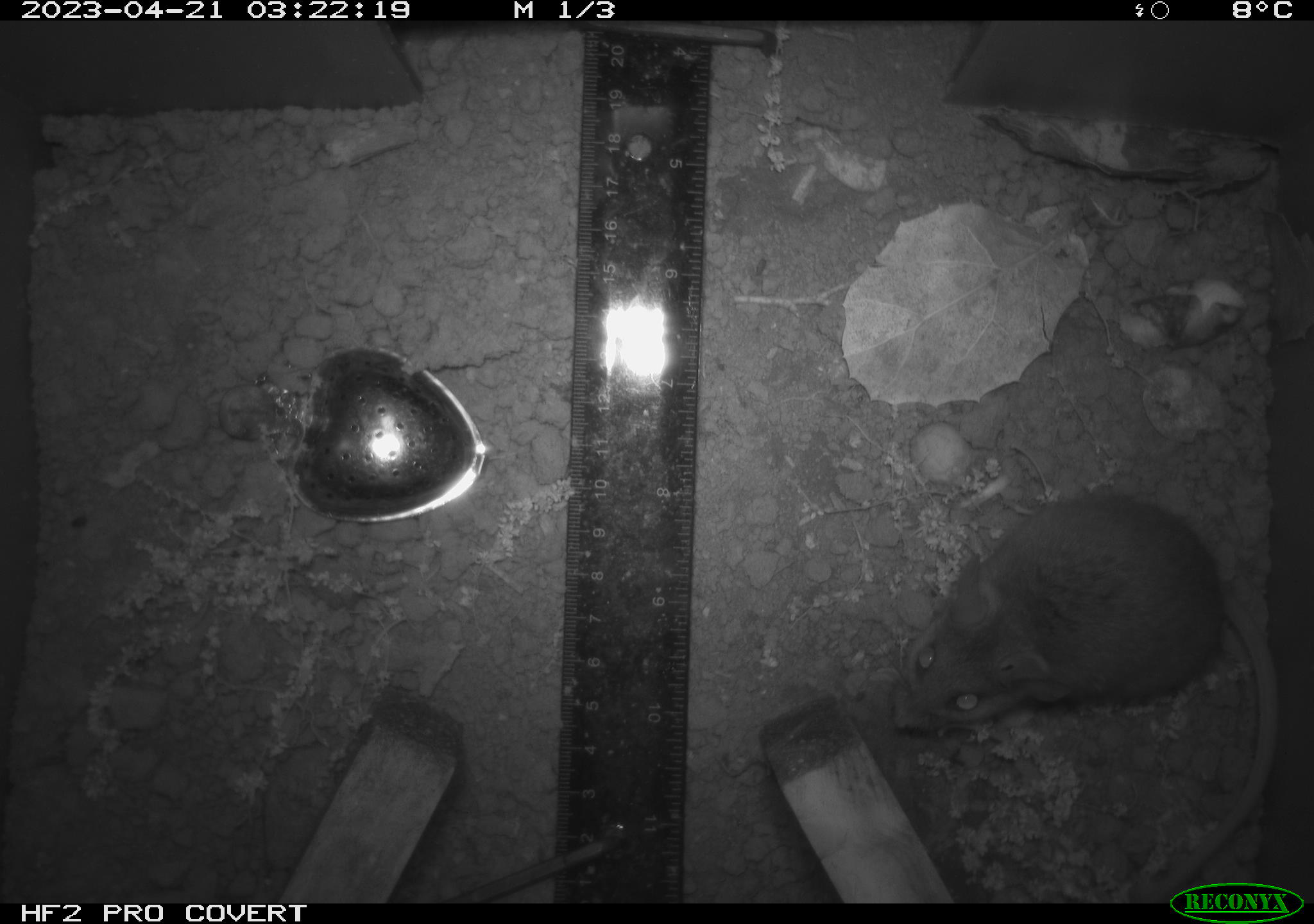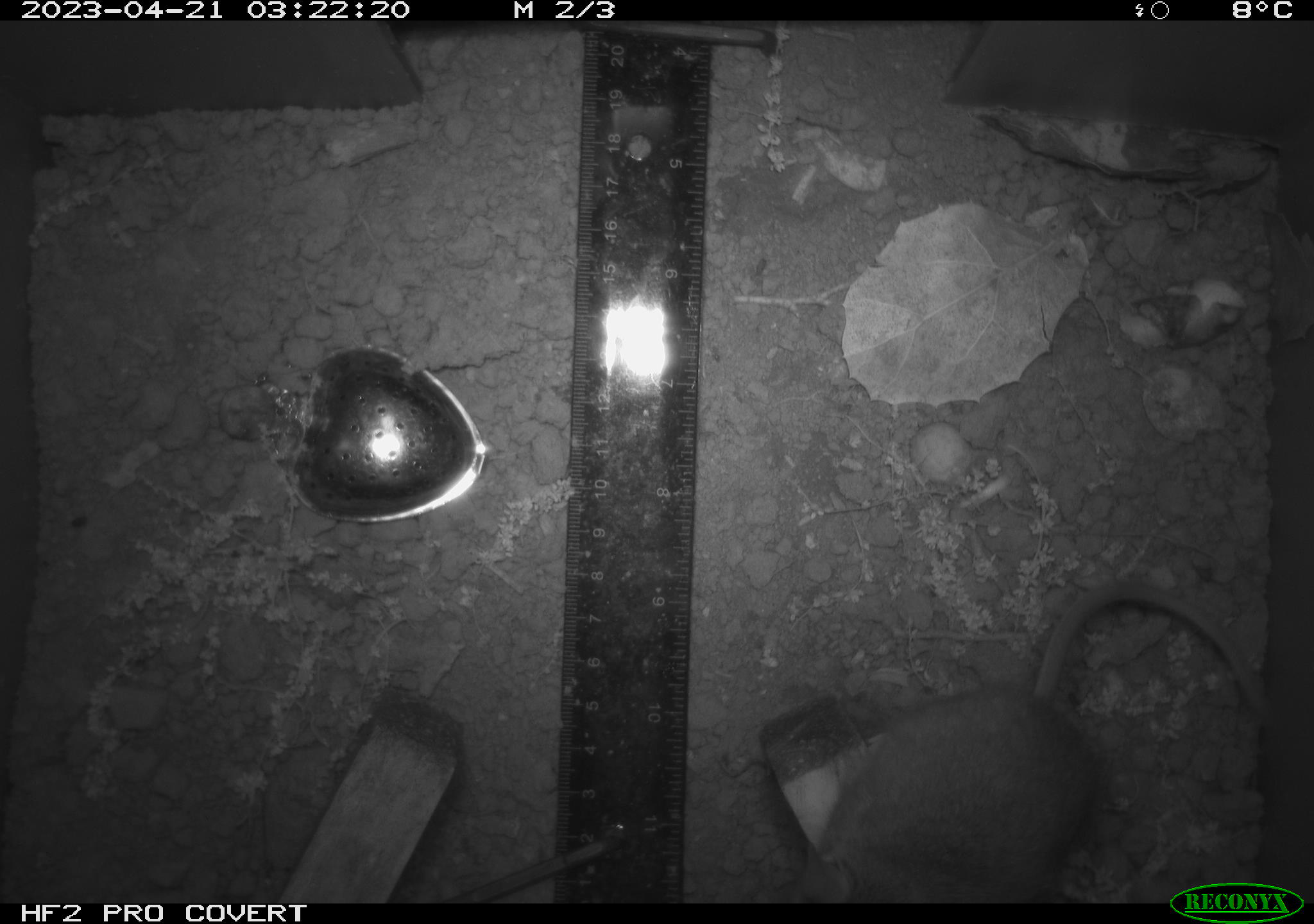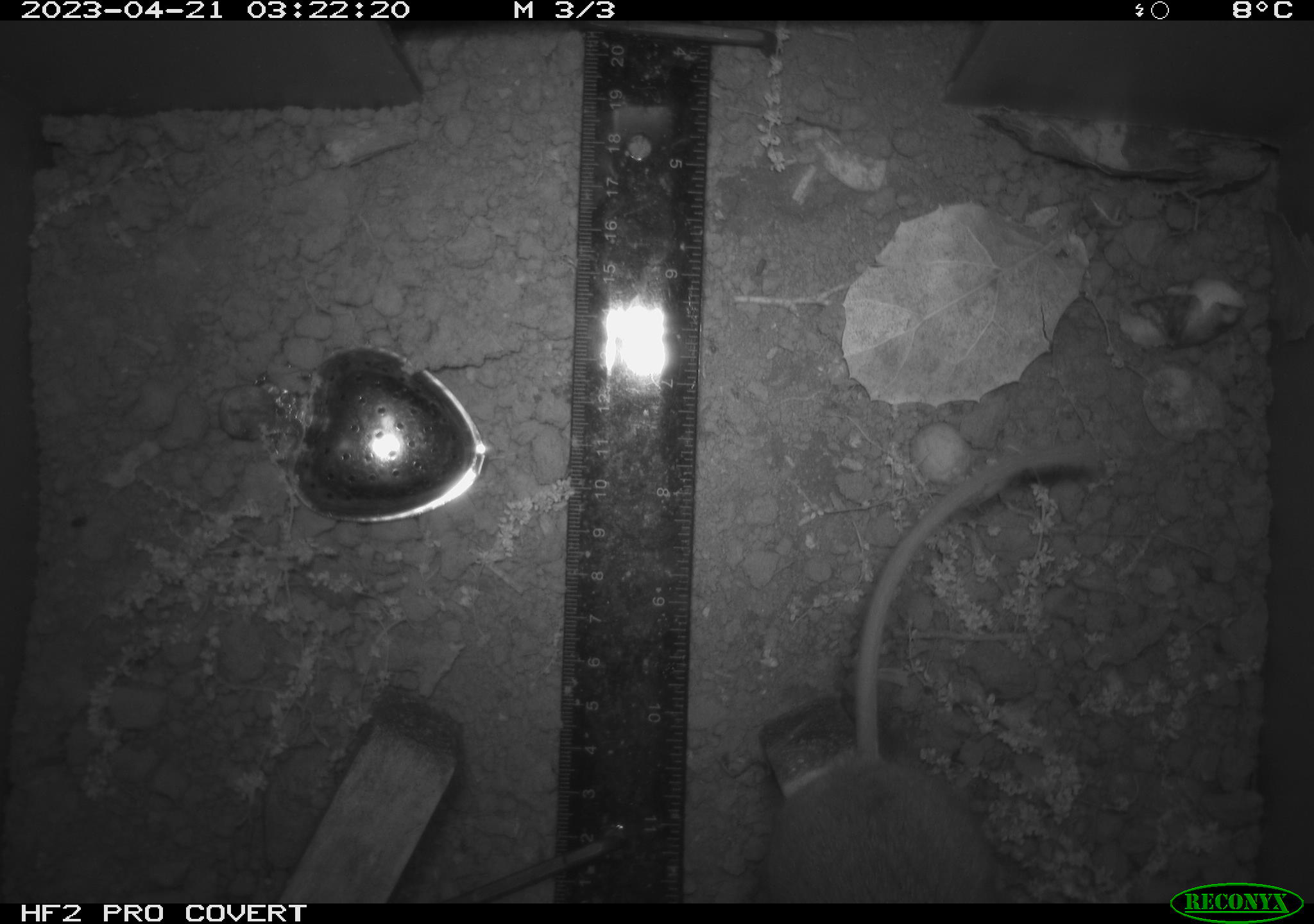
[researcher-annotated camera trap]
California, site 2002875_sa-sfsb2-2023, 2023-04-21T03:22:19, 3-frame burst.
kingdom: Animalia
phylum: Chordata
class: Mammalia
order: Rodentia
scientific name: Rodentia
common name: mouse species